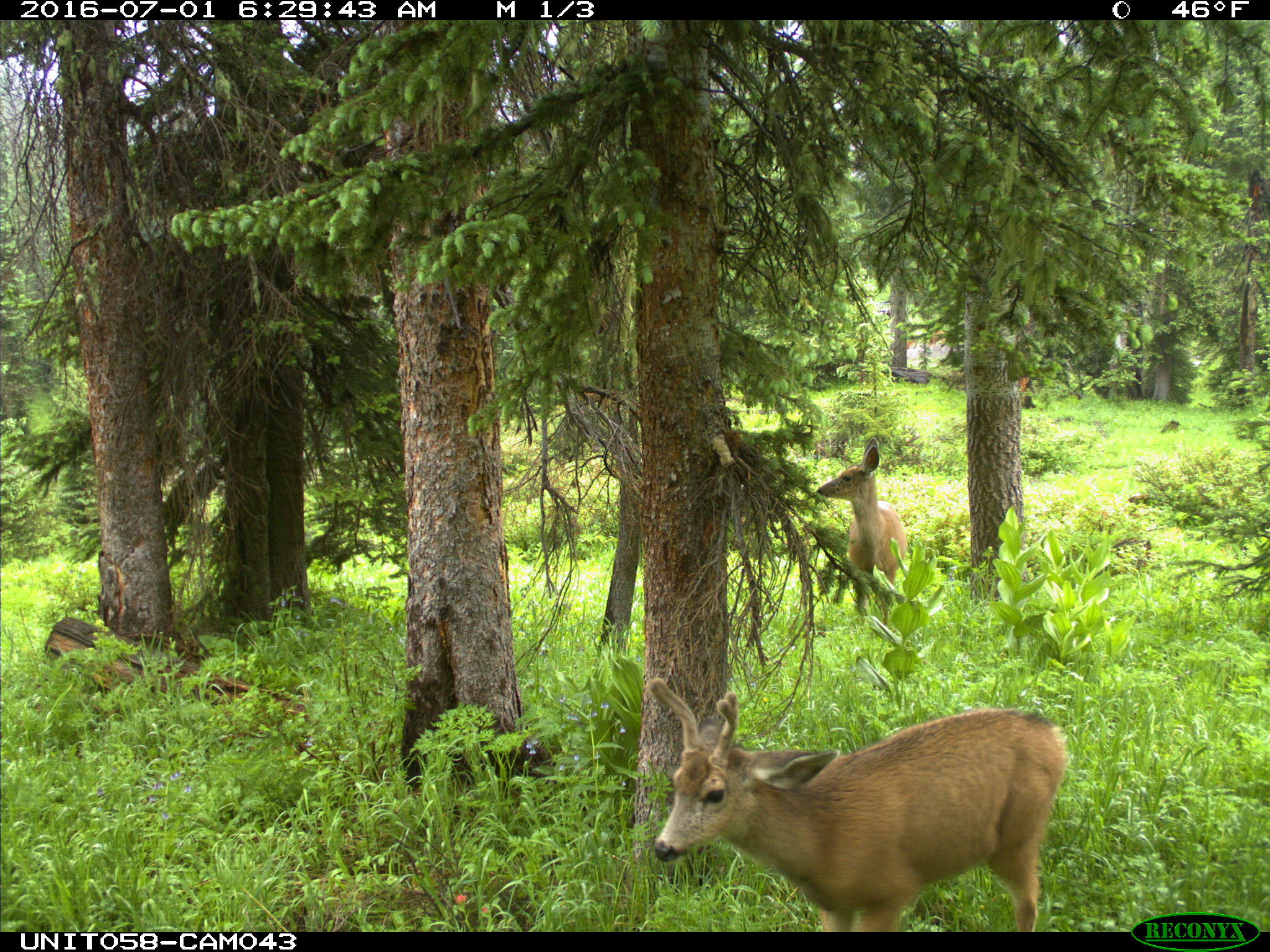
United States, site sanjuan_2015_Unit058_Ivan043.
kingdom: Animalia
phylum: Chordata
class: Mammalia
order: Artiodactyla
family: Cervidae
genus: Odocoileus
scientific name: Odocoileus hemionus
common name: mule deer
Odocoileus hemionus (mule deer).